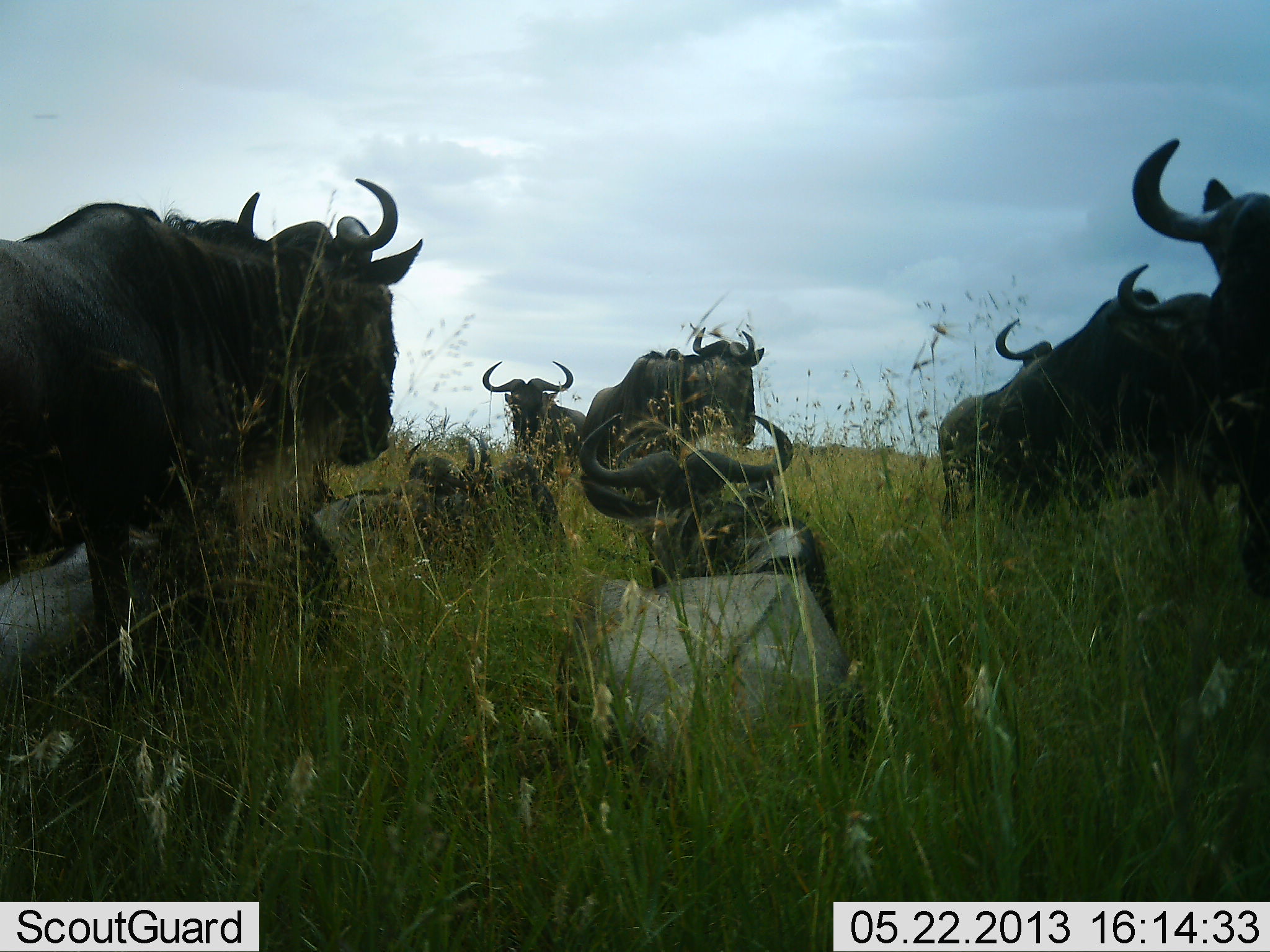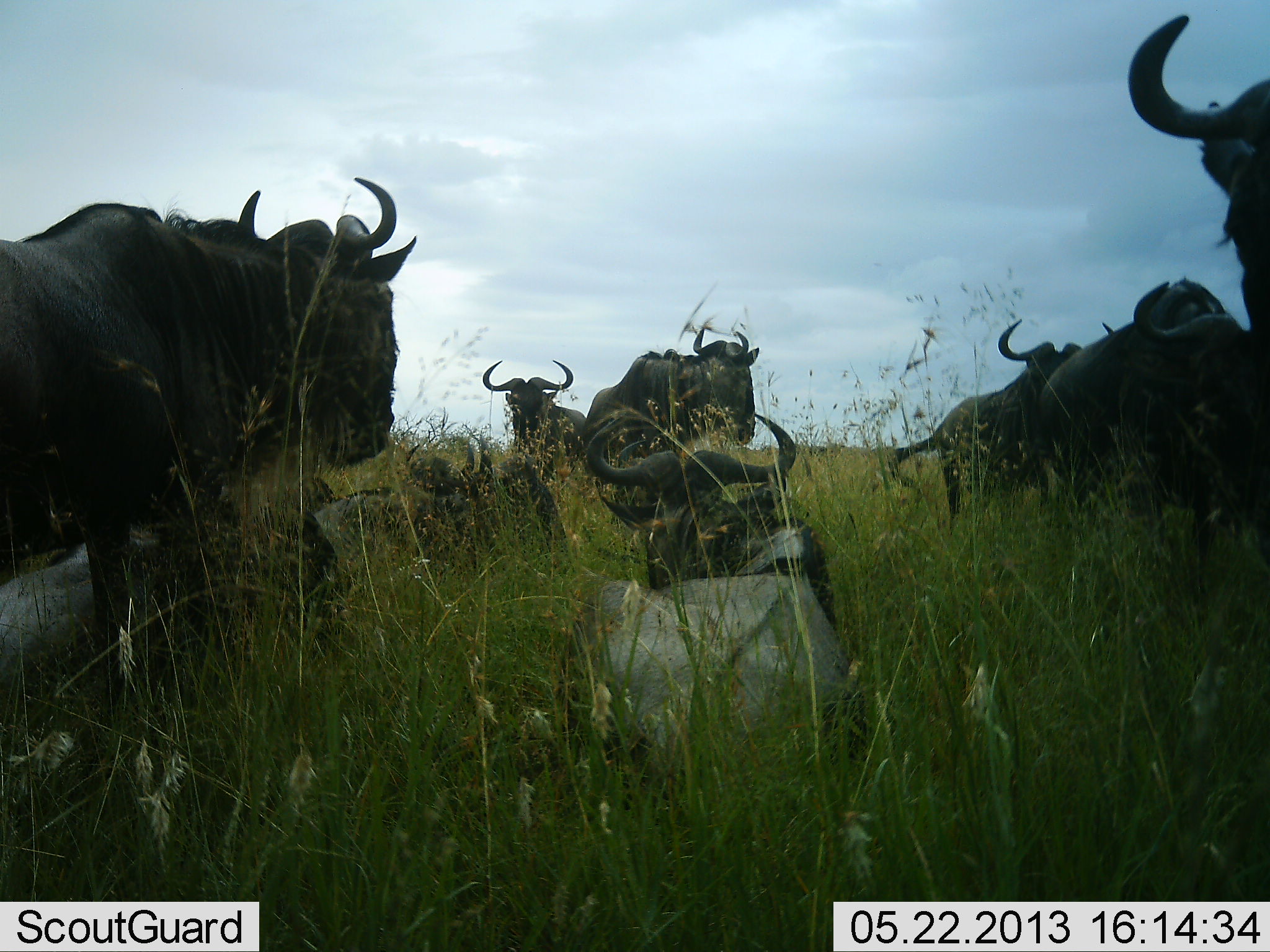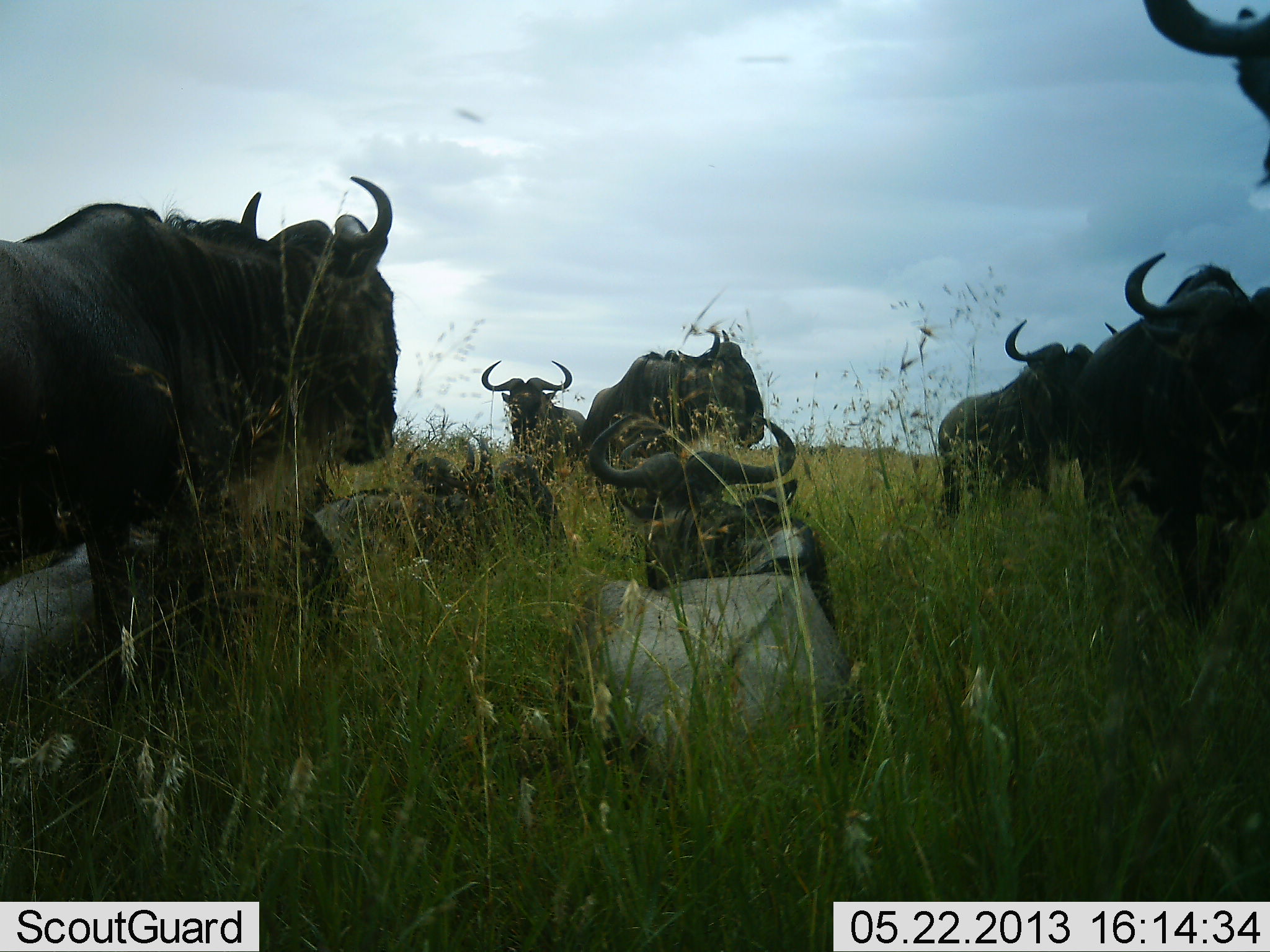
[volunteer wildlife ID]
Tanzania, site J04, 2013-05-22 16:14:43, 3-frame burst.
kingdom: Animalia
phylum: Chordata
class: Mammalia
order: Artiodactyla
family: Bovidae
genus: Connochaetes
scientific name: Connochaetes taurinus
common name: blue wildebeest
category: wildebeest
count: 10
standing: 83%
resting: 89%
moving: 39%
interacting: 6%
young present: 0%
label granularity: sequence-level